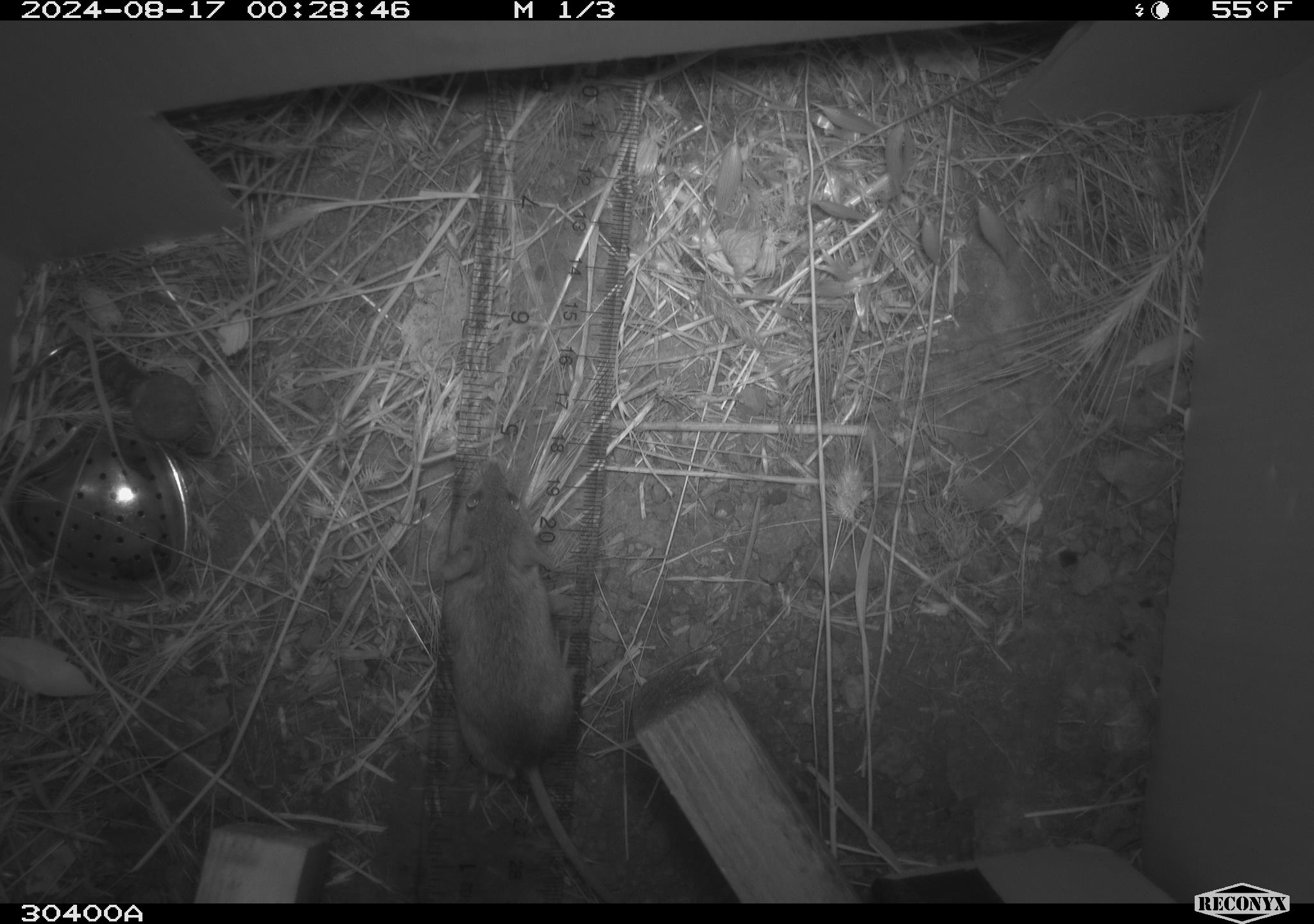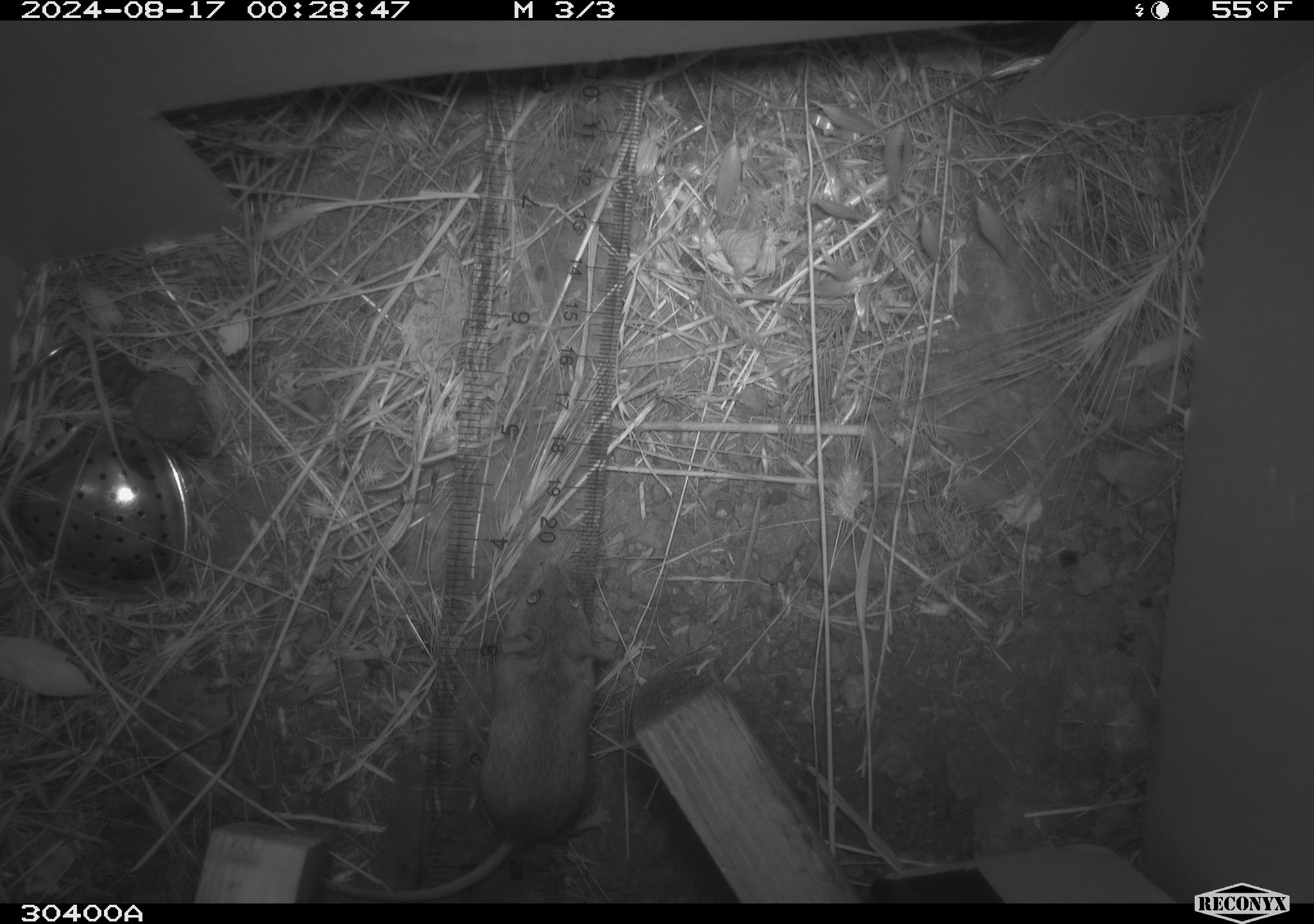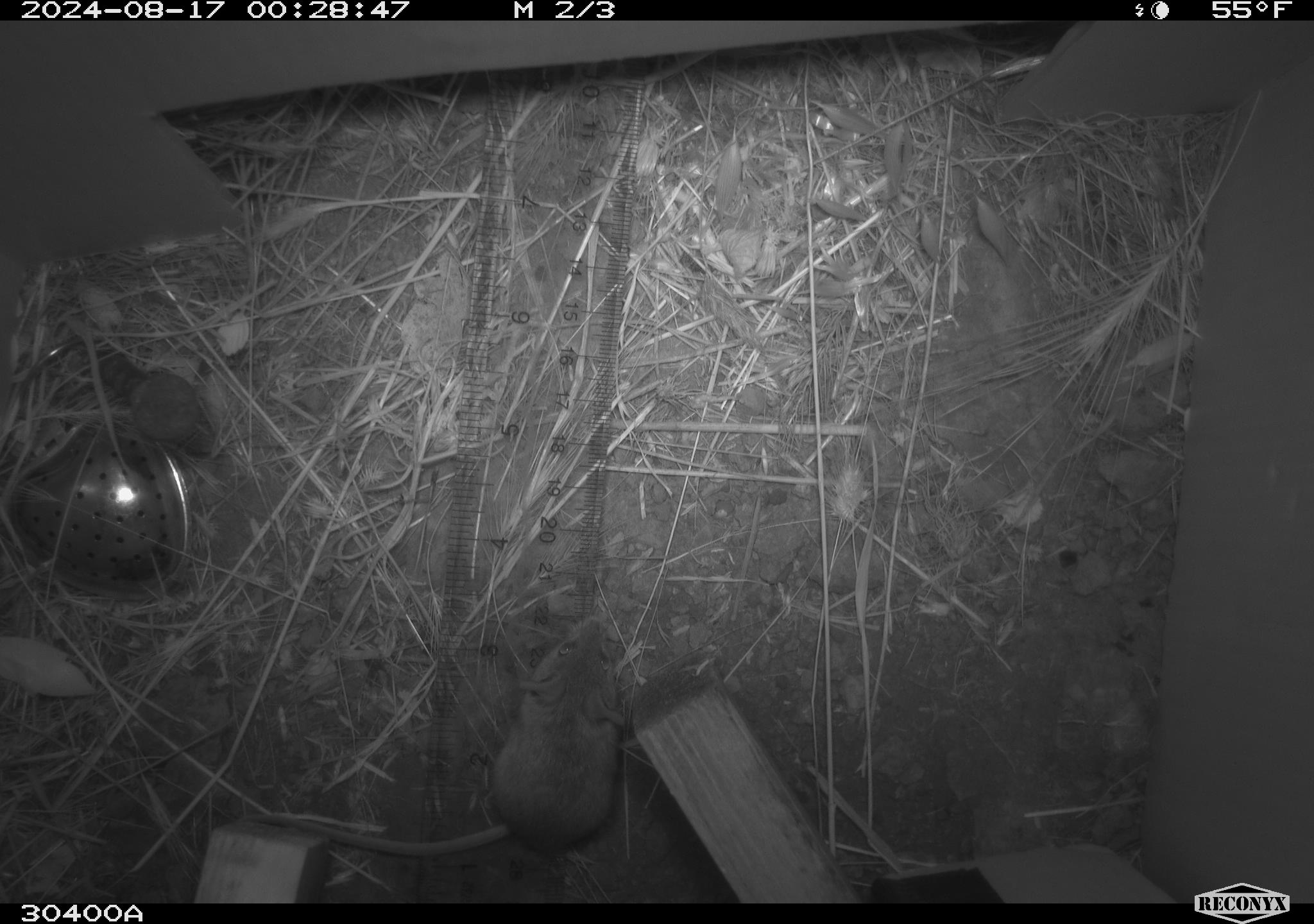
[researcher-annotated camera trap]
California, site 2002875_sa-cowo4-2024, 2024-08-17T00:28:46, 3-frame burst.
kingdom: Animalia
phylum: Chordata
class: Mammalia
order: Rodentia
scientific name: Rodentia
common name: mouse species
Mouse species (Rodentia).